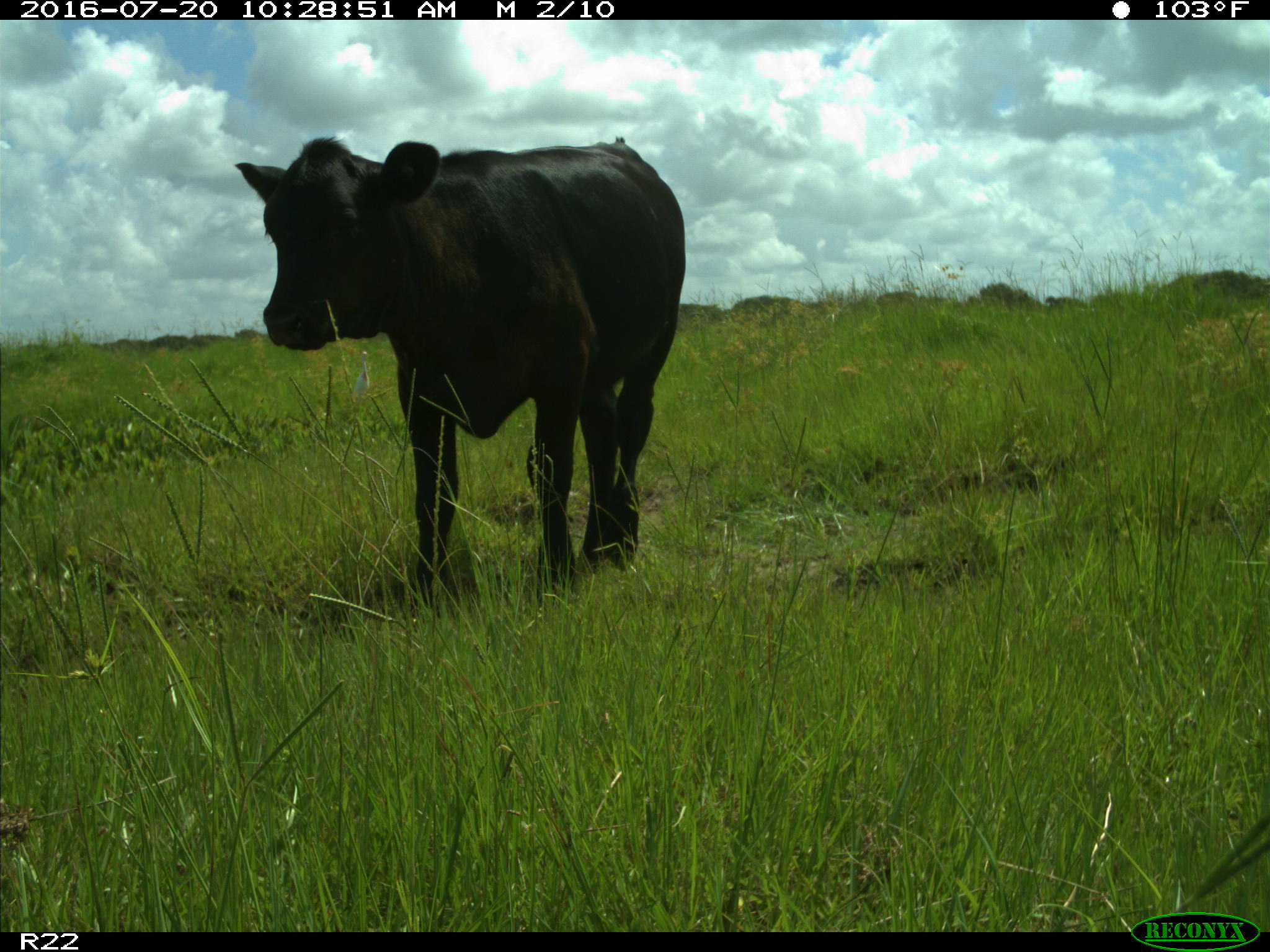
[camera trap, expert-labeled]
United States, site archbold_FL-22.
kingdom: Animalia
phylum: Chordata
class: Mammalia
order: Artiodactyla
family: Bovidae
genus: Bos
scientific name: Bos taurus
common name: domestic cow